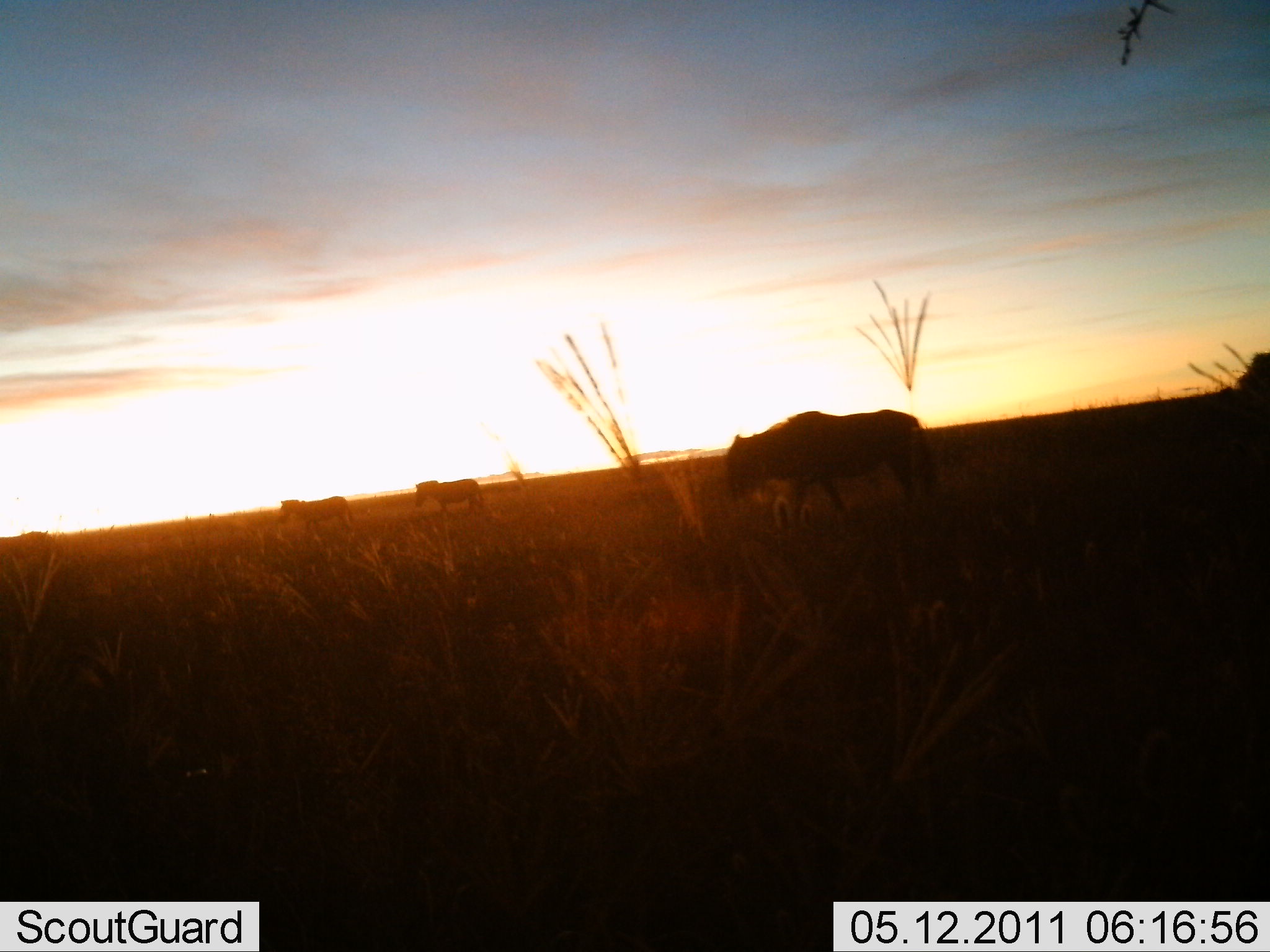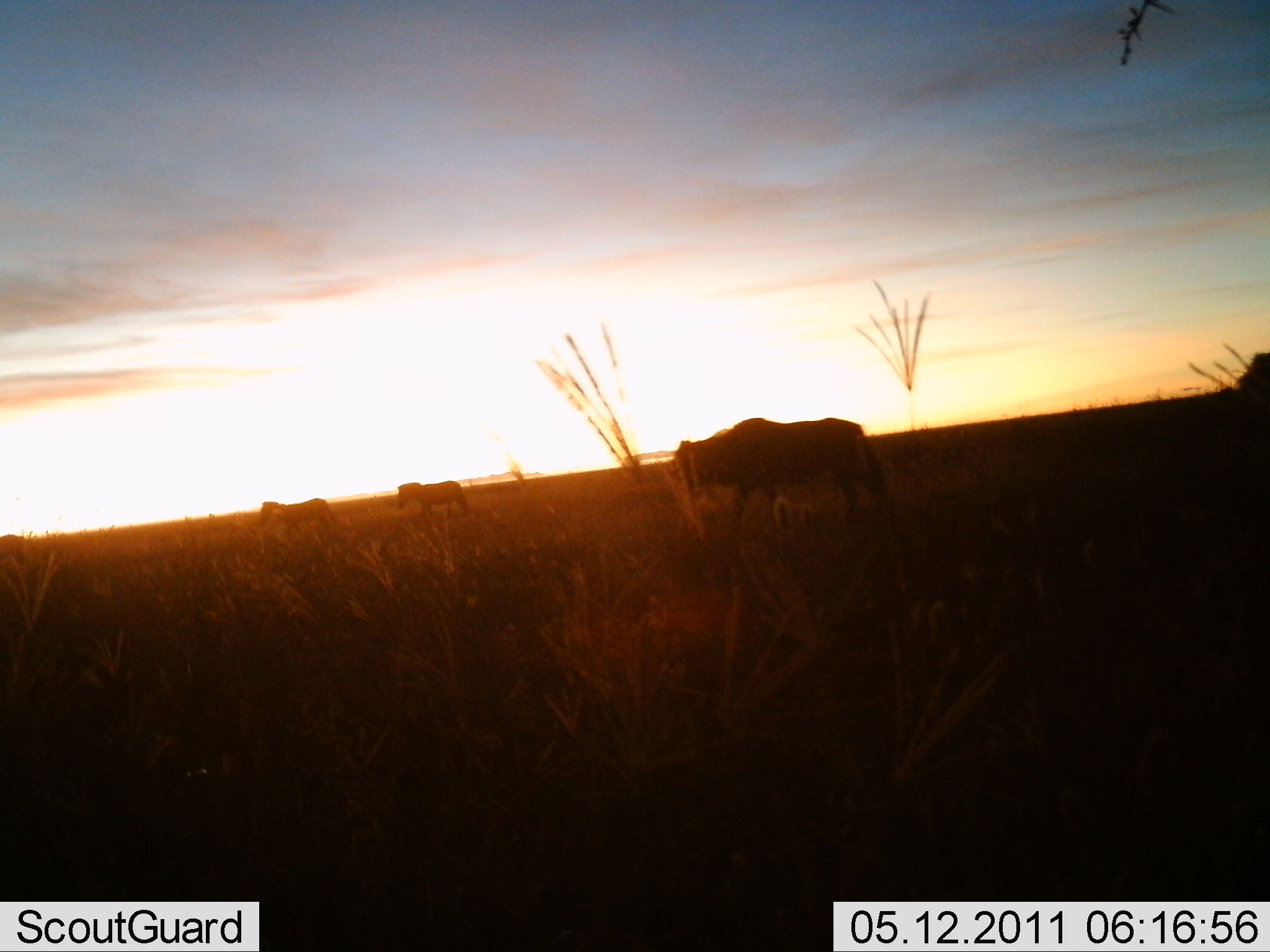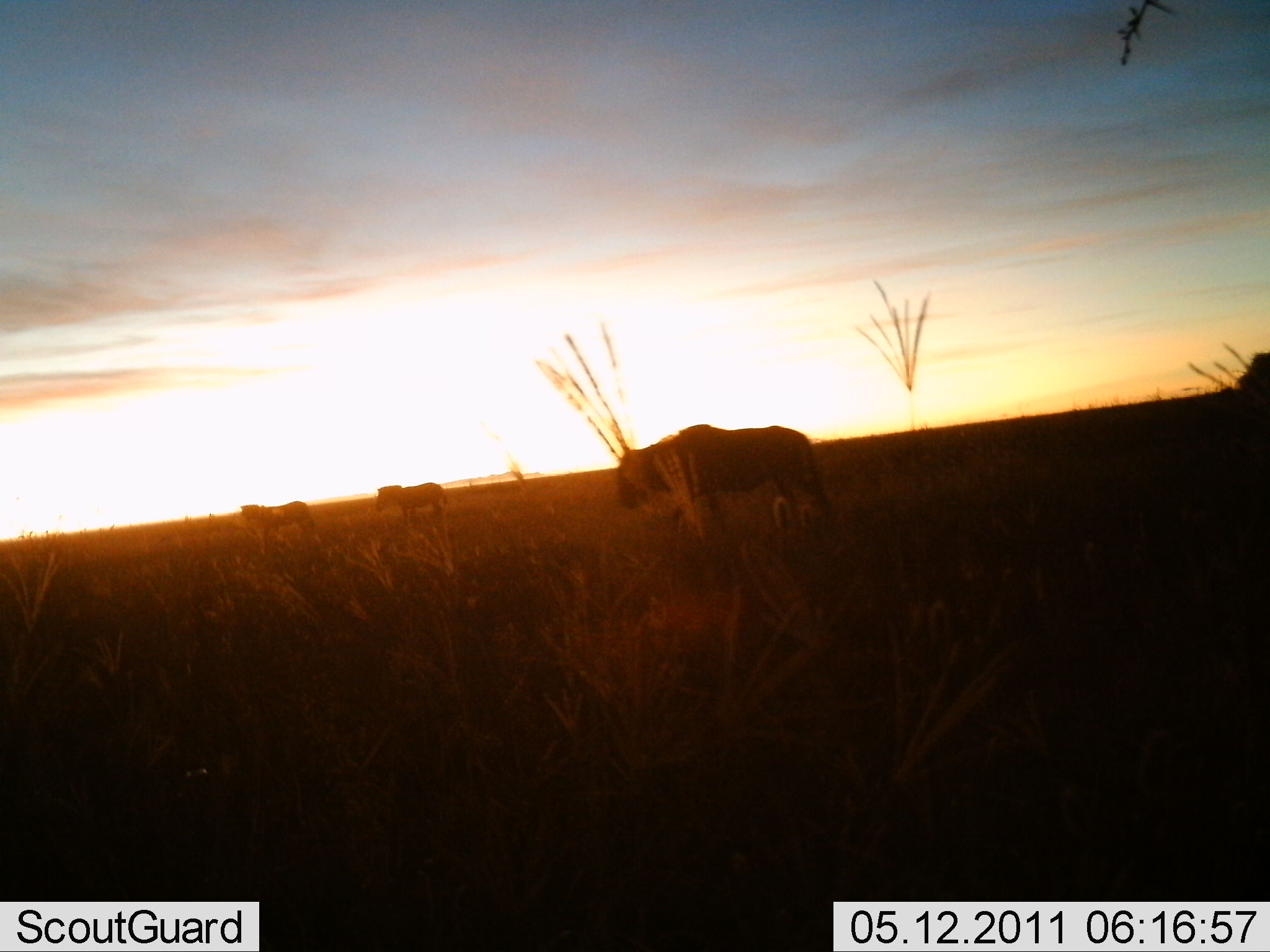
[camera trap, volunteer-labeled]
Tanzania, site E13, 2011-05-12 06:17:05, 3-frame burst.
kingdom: Animalia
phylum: Chordata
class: Mammalia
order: Artiodactyla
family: Bovidae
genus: Connochaetes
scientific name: Connochaetes taurinus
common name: blue wildebeest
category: wildebeest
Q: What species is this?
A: Wildebeest (blue wildebeest) (Connochaetes taurinus).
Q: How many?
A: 1.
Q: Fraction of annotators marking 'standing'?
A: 0%.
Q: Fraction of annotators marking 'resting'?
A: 0%.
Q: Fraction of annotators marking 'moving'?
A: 100%.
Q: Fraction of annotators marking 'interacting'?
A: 0%.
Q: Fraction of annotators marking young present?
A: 0%.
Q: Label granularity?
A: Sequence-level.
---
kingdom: Animalia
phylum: Chordata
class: Mammalia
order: Perissodactyla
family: Equidae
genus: Equus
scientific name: Equus quagga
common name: plains zebra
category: zebra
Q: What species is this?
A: Zebra (plains zebra) (Equus quagga).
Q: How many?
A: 3.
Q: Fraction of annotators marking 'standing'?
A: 7%.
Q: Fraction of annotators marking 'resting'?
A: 0%.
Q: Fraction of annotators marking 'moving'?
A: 93%.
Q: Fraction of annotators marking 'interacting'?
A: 0%.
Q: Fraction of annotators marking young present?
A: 0%.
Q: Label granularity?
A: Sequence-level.